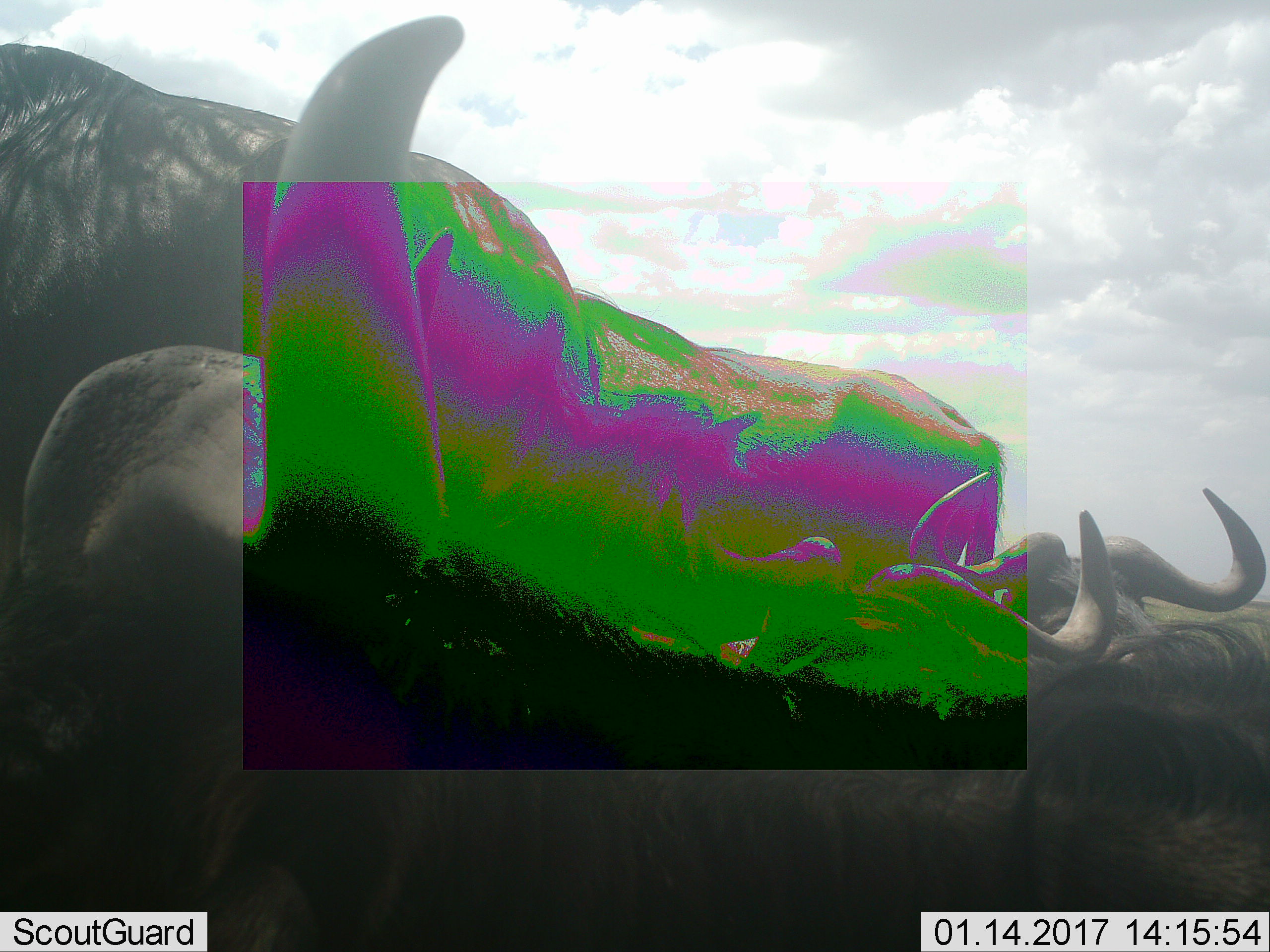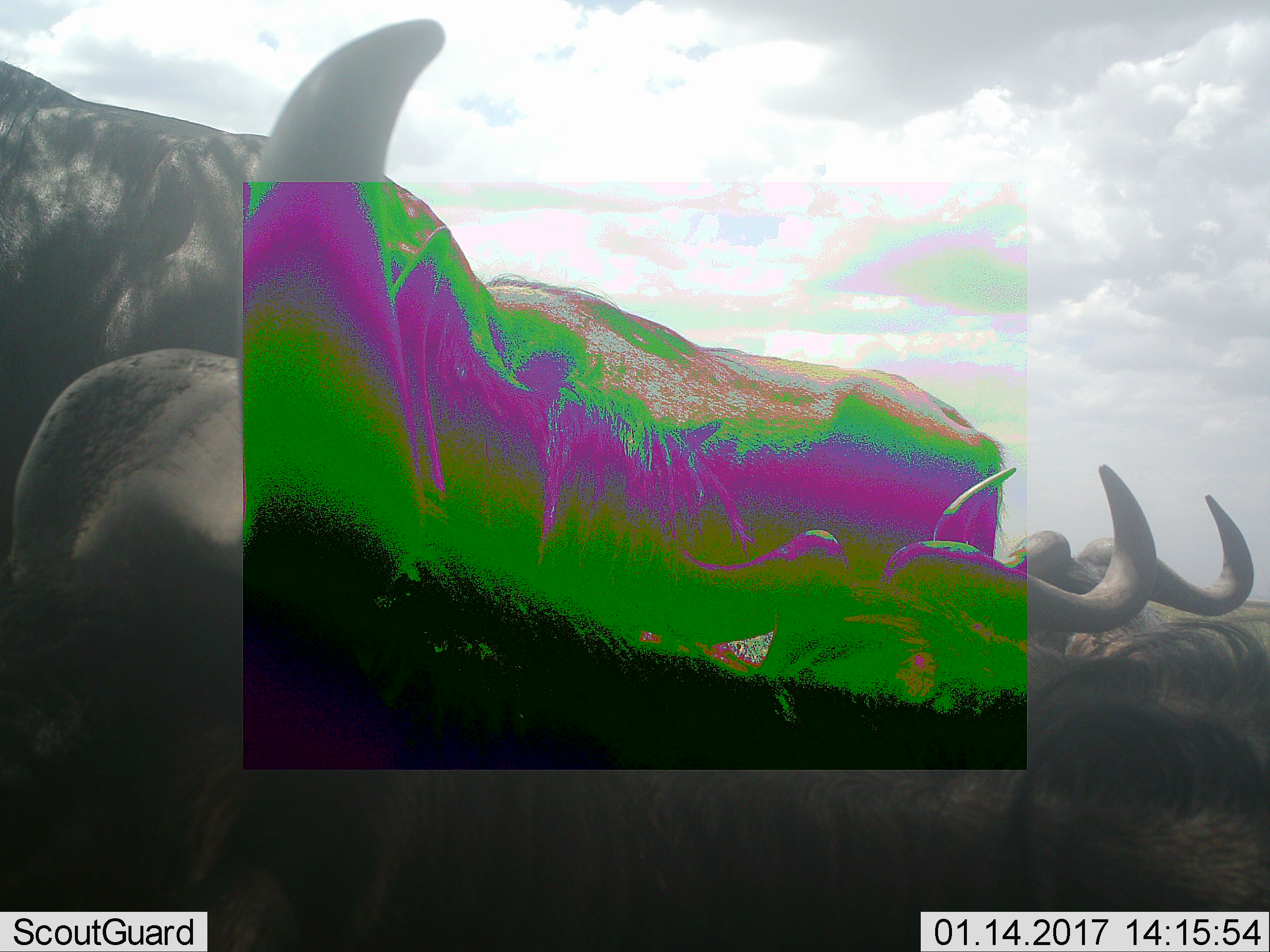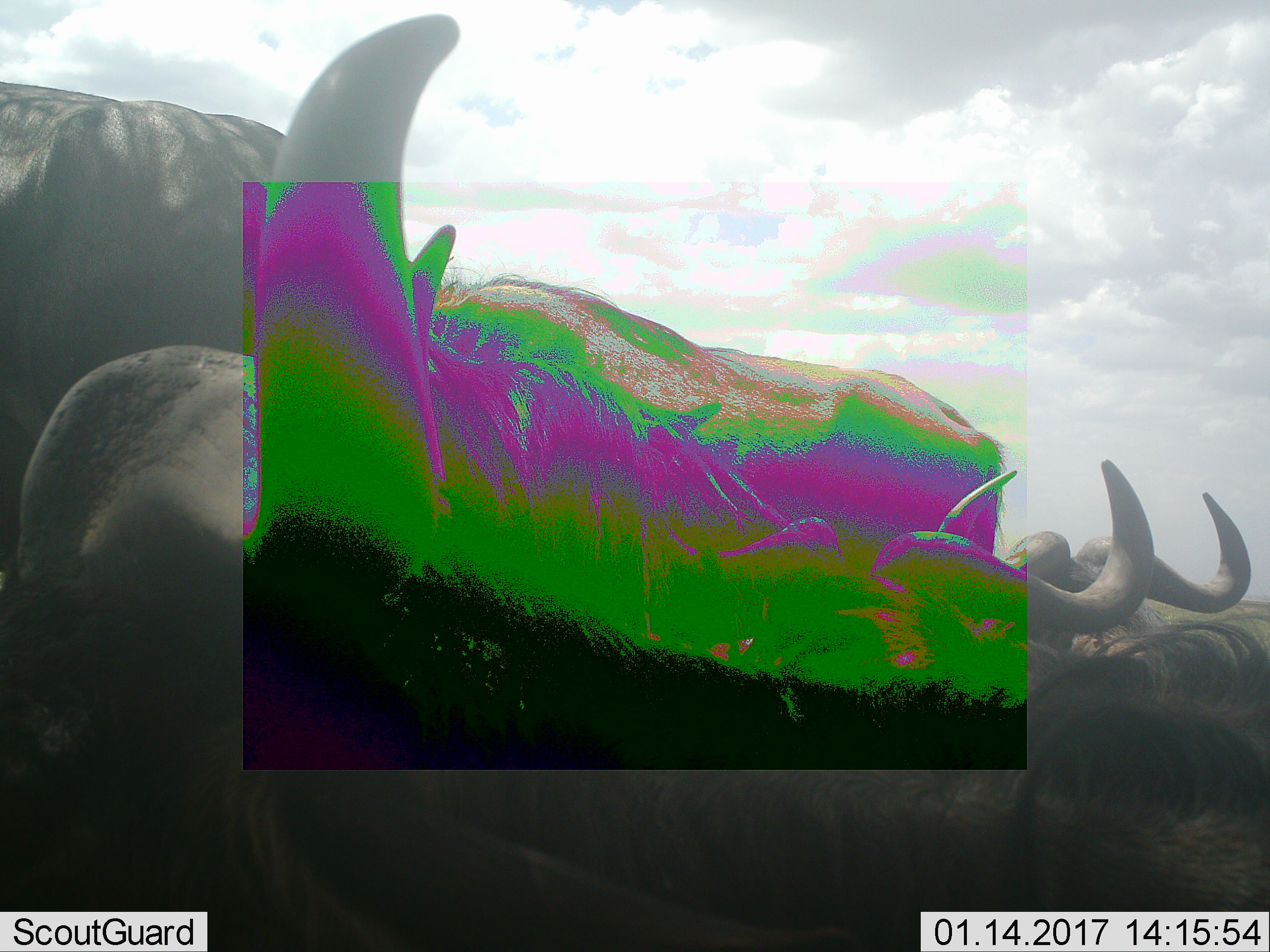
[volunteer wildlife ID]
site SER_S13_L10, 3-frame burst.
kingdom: Animalia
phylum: Chordata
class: Mammalia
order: Artiodactyla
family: Bovidae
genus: Connochaetes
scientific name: Connochaetes taurinus taurinus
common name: blue wildebeest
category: wildebeestblue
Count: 5.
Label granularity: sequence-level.